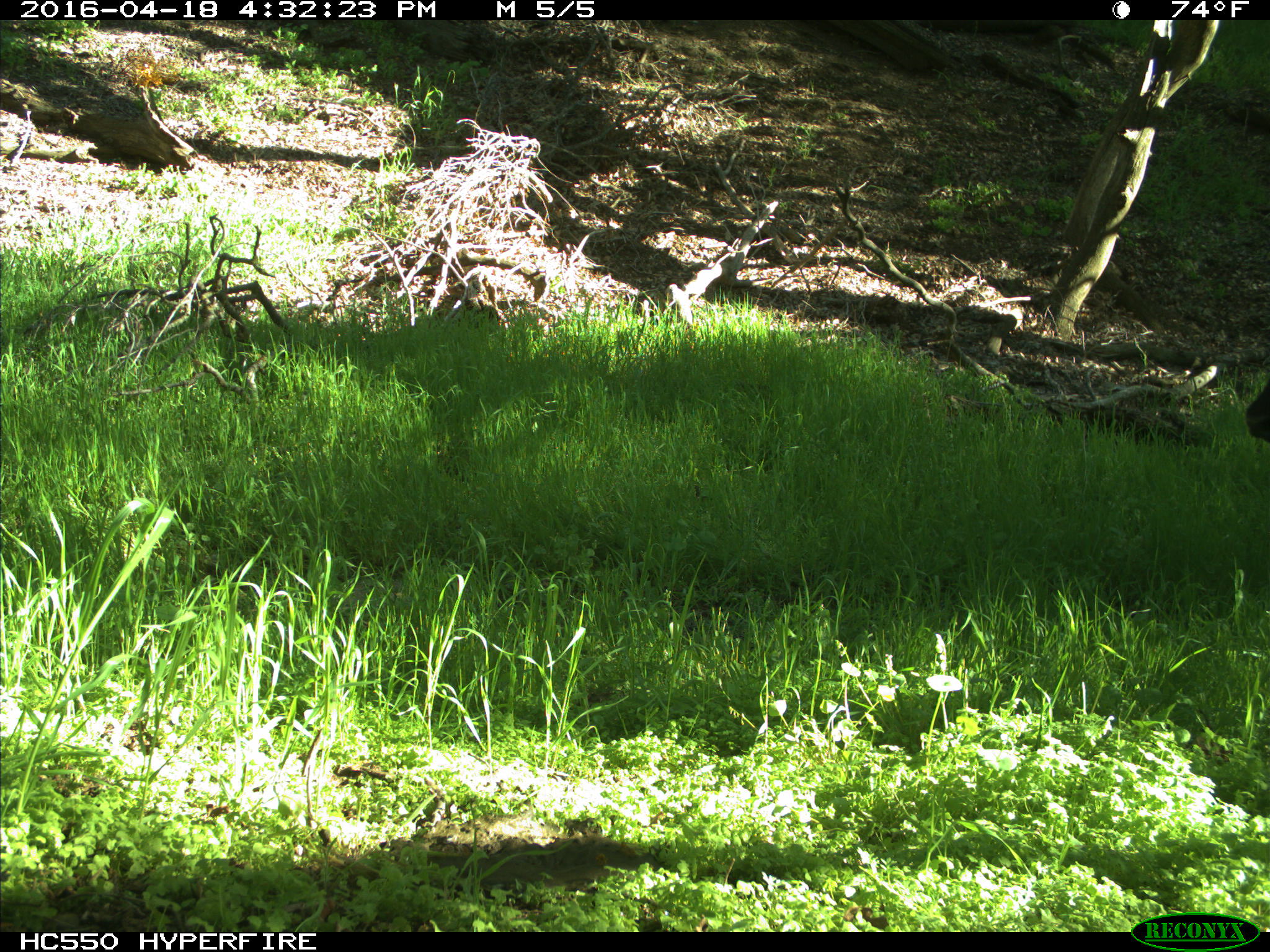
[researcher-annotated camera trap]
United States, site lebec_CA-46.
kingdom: Animalia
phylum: Chordata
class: Mammalia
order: Artiodactyla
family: Bovidae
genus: Bos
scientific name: Bos taurus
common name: domestic cow